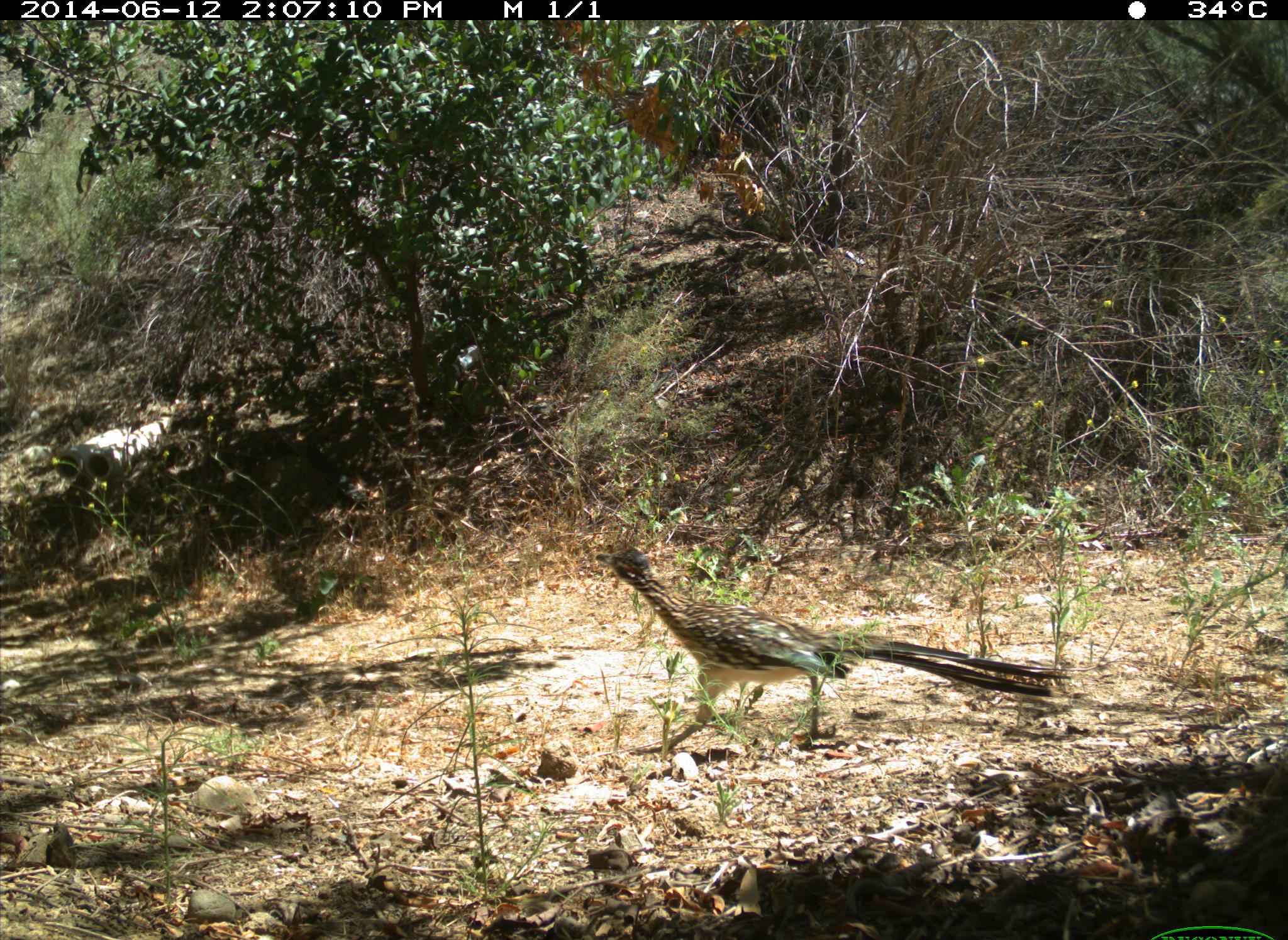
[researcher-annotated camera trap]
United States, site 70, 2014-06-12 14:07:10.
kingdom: Animalia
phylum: Chordata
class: Aves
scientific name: Aves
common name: bird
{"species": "bird (Aves)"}